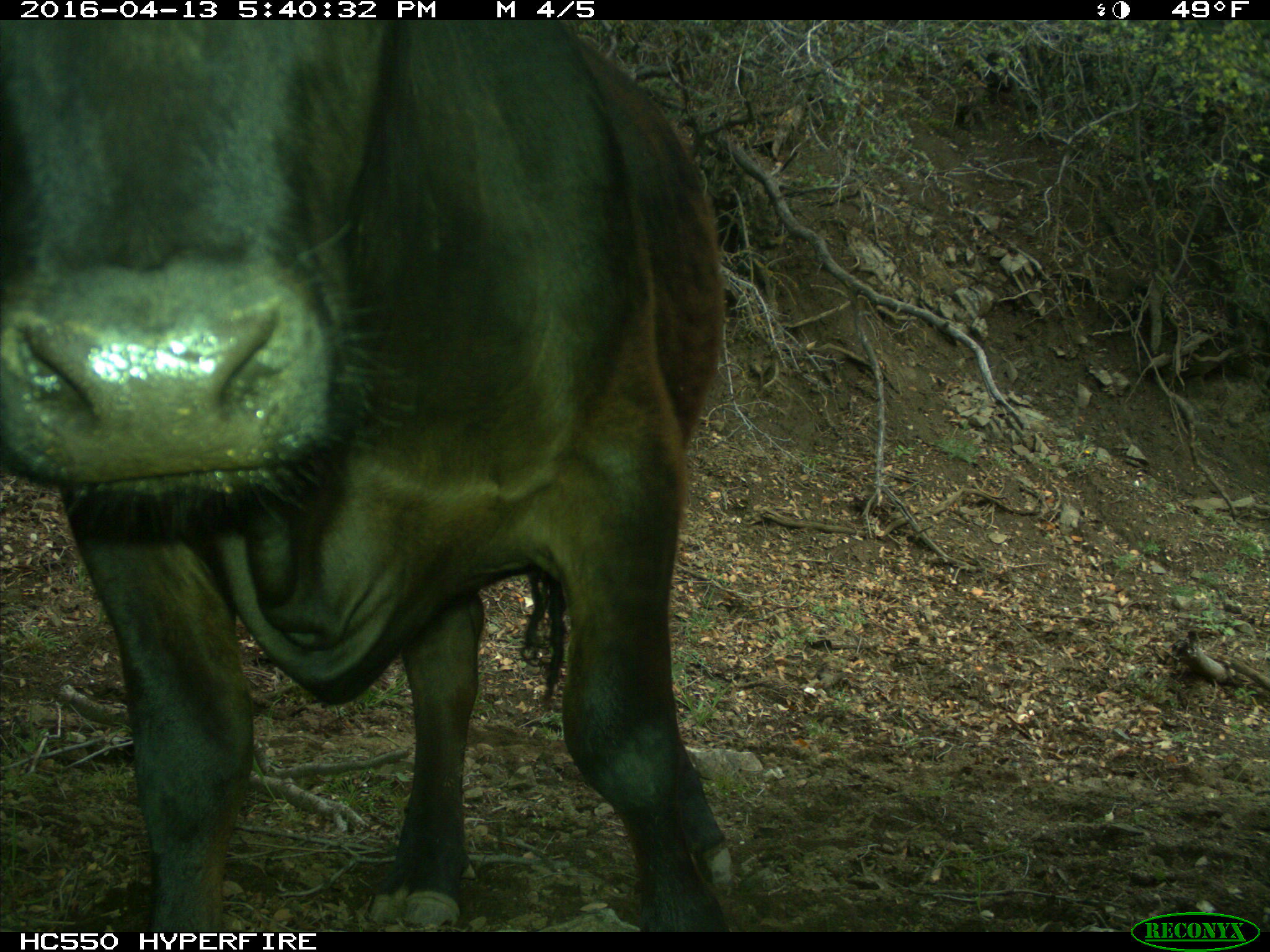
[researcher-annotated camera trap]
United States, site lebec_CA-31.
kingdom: Animalia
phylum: Chordata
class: Mammalia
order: Artiodactyla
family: Bovidae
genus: Bos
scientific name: Bos taurus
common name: domestic cow